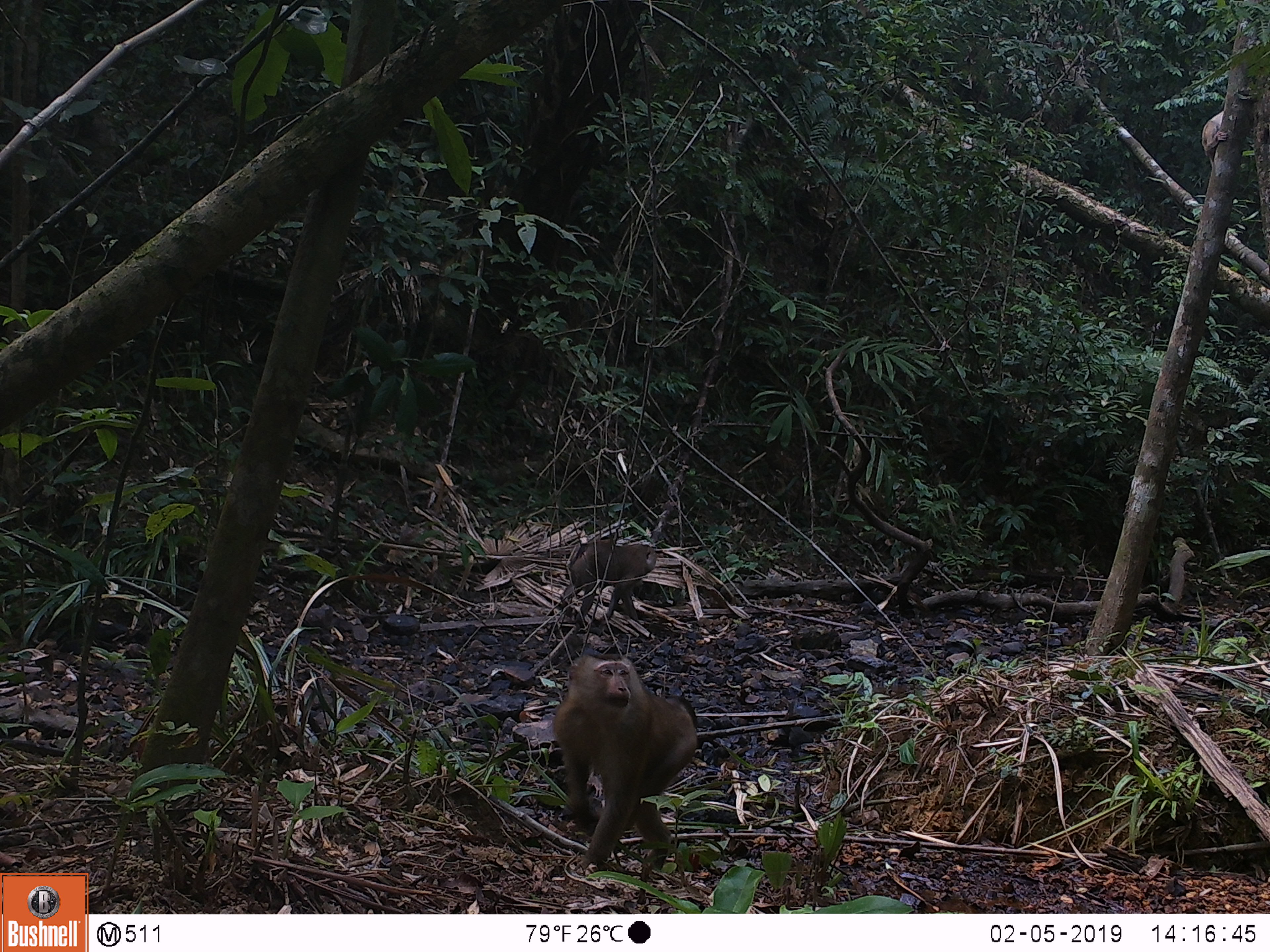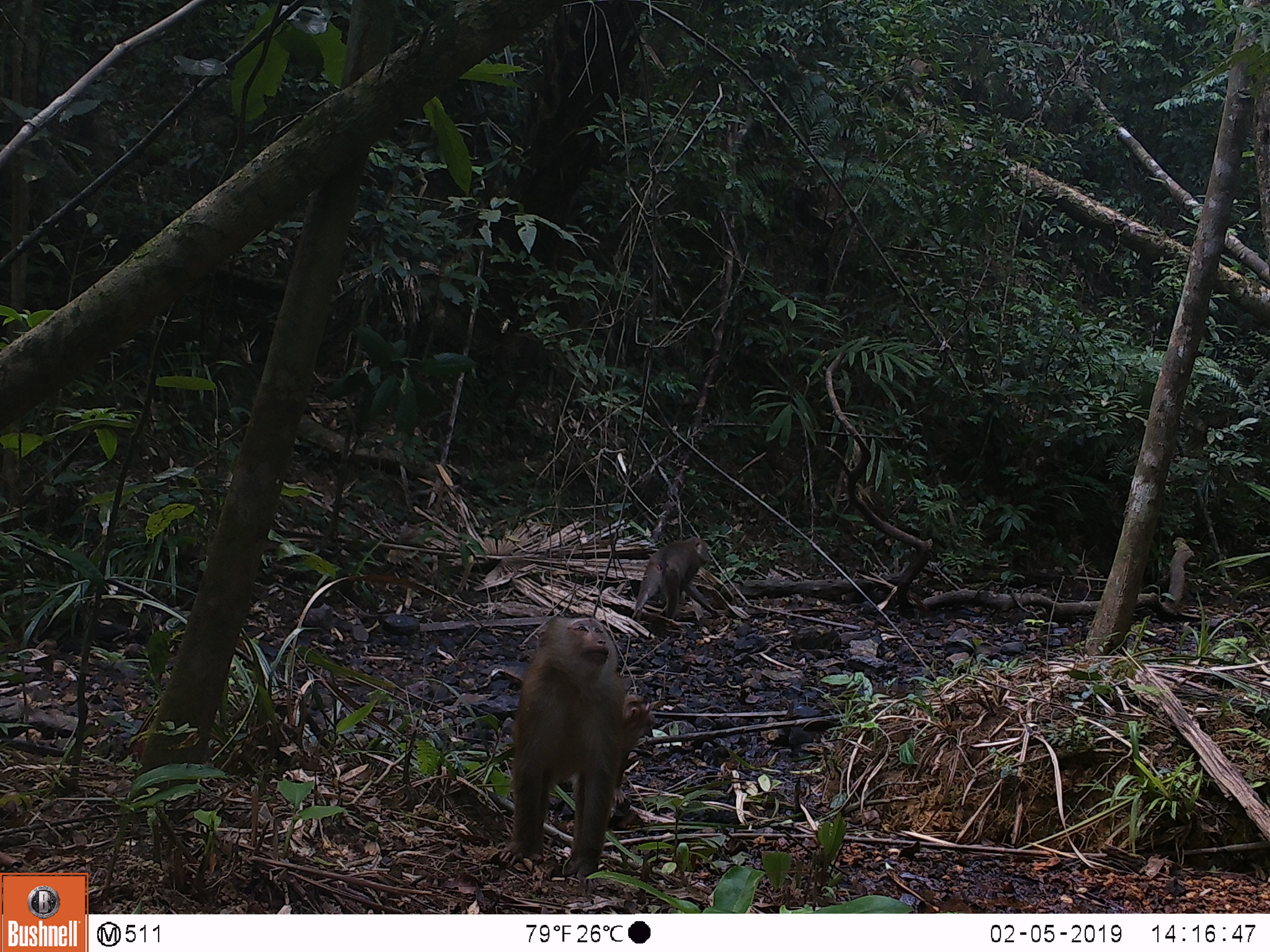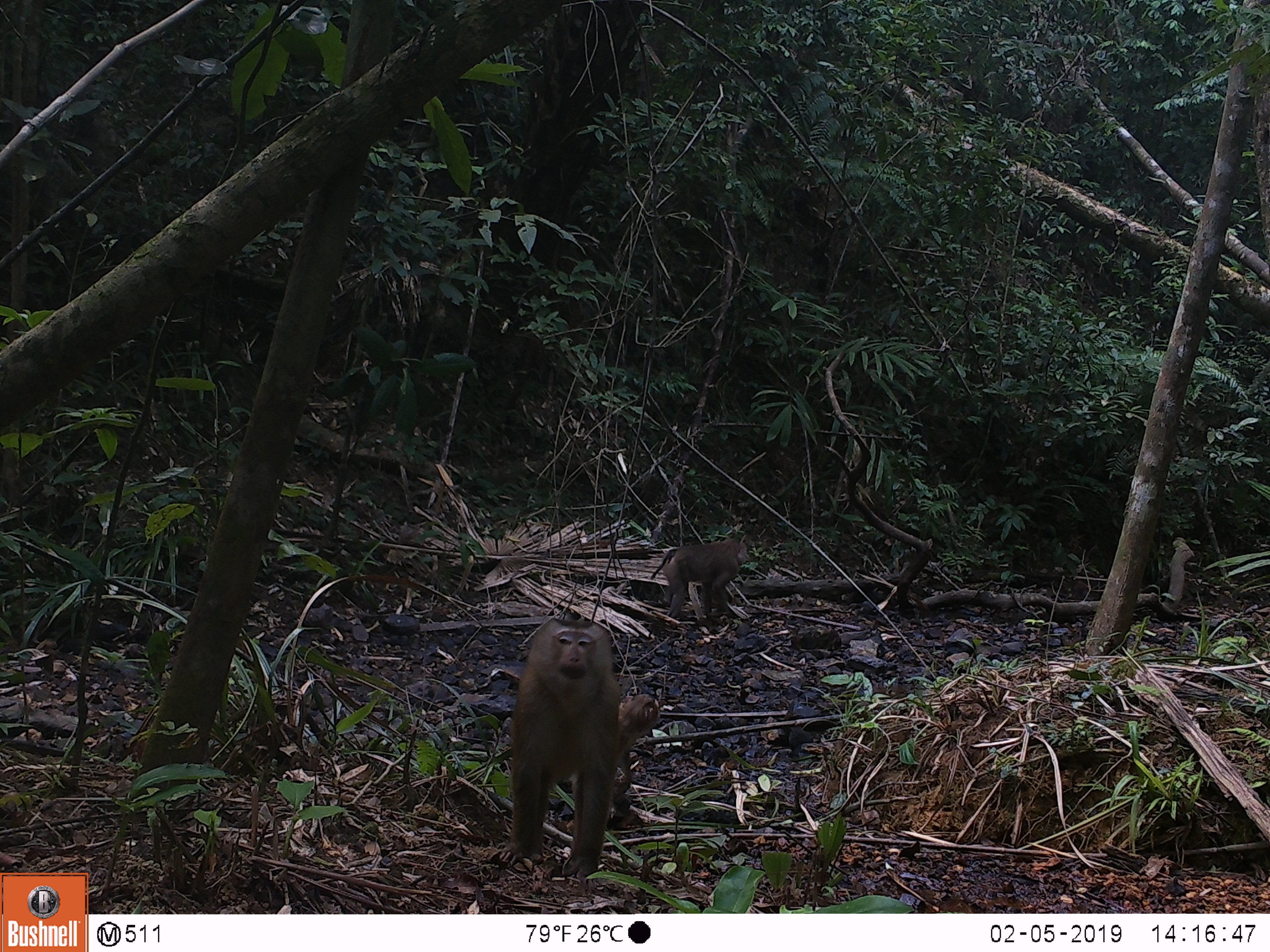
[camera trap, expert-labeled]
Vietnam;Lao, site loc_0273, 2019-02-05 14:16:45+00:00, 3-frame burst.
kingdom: Animalia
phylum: Chordata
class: Mammalia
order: Primates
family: Cercopithecidae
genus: Macaca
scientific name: Macaca nemestrina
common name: pig-tailed macaque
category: pig tailed macaque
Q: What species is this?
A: Pig tailed macaque (pig-tailed macaque) (Macaca nemestrina).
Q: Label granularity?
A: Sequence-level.